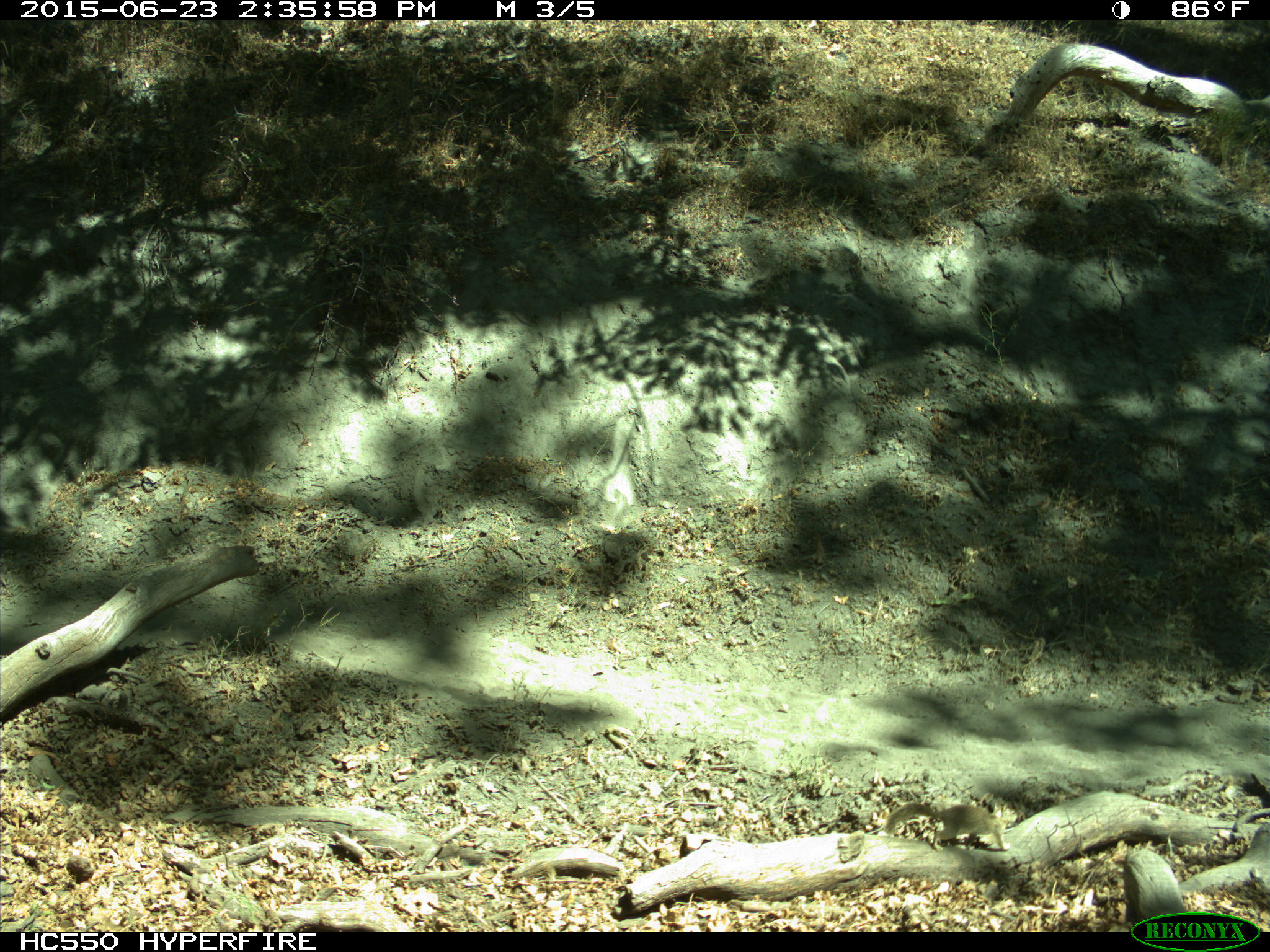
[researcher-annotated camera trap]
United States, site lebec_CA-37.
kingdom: Animalia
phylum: Chordata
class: Mammalia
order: Rodentia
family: Sciuridae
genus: Otospermophilus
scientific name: Otospermophilus beecheyi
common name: california ground squirrel